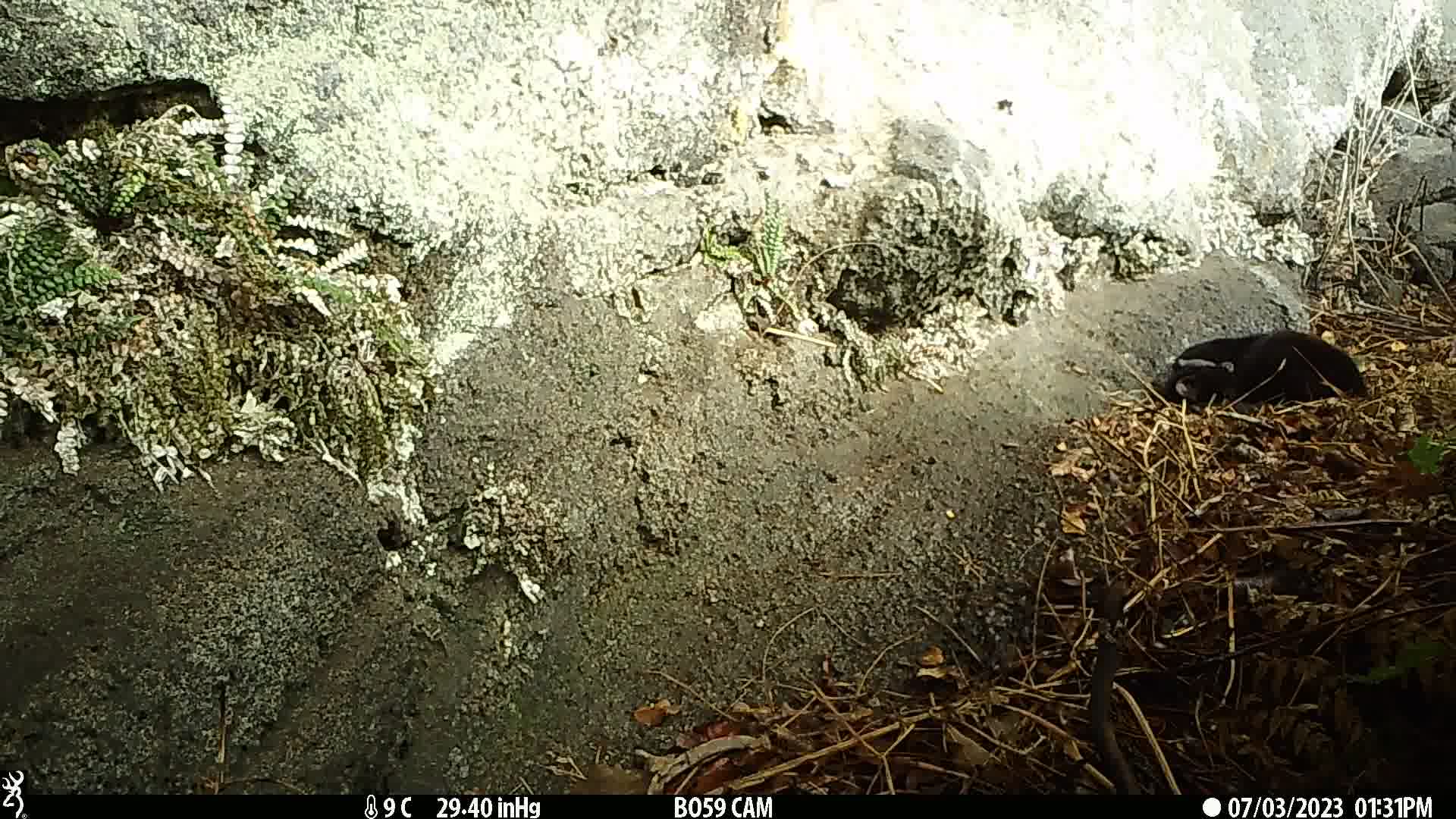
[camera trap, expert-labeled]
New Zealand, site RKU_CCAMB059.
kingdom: Animalia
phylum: Chordata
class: Mammalia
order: Carnivora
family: Felidae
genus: Felis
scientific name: Felis catus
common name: domestic cat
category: cat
Cat (domestic cat) (Felis catus).